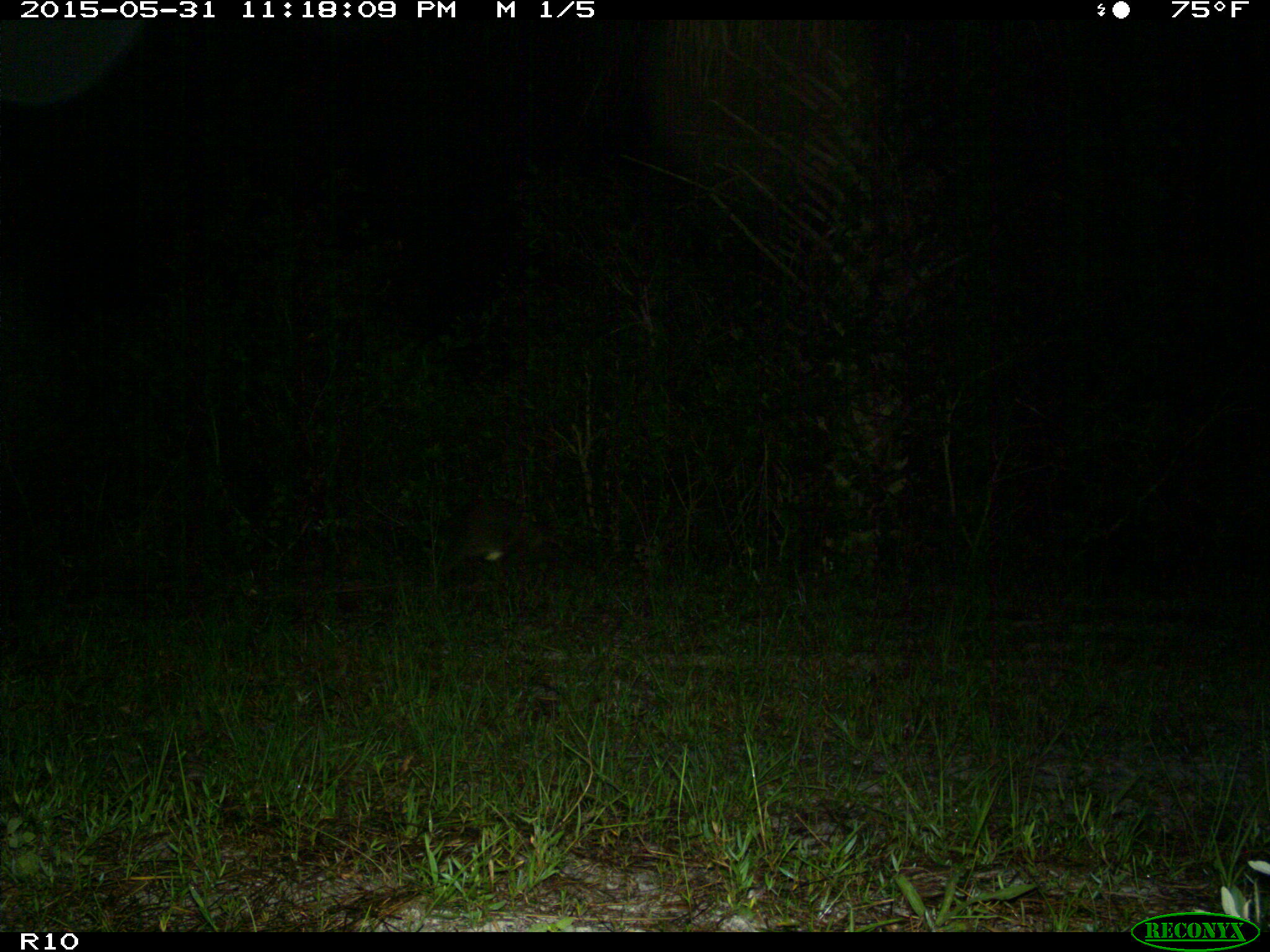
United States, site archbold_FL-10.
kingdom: Animalia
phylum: Chordata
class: Mammalia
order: Carnivora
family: Procyonidae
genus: Procyon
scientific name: Procyon lotor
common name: common raccoon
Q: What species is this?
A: Procyon lotor (common raccoon).